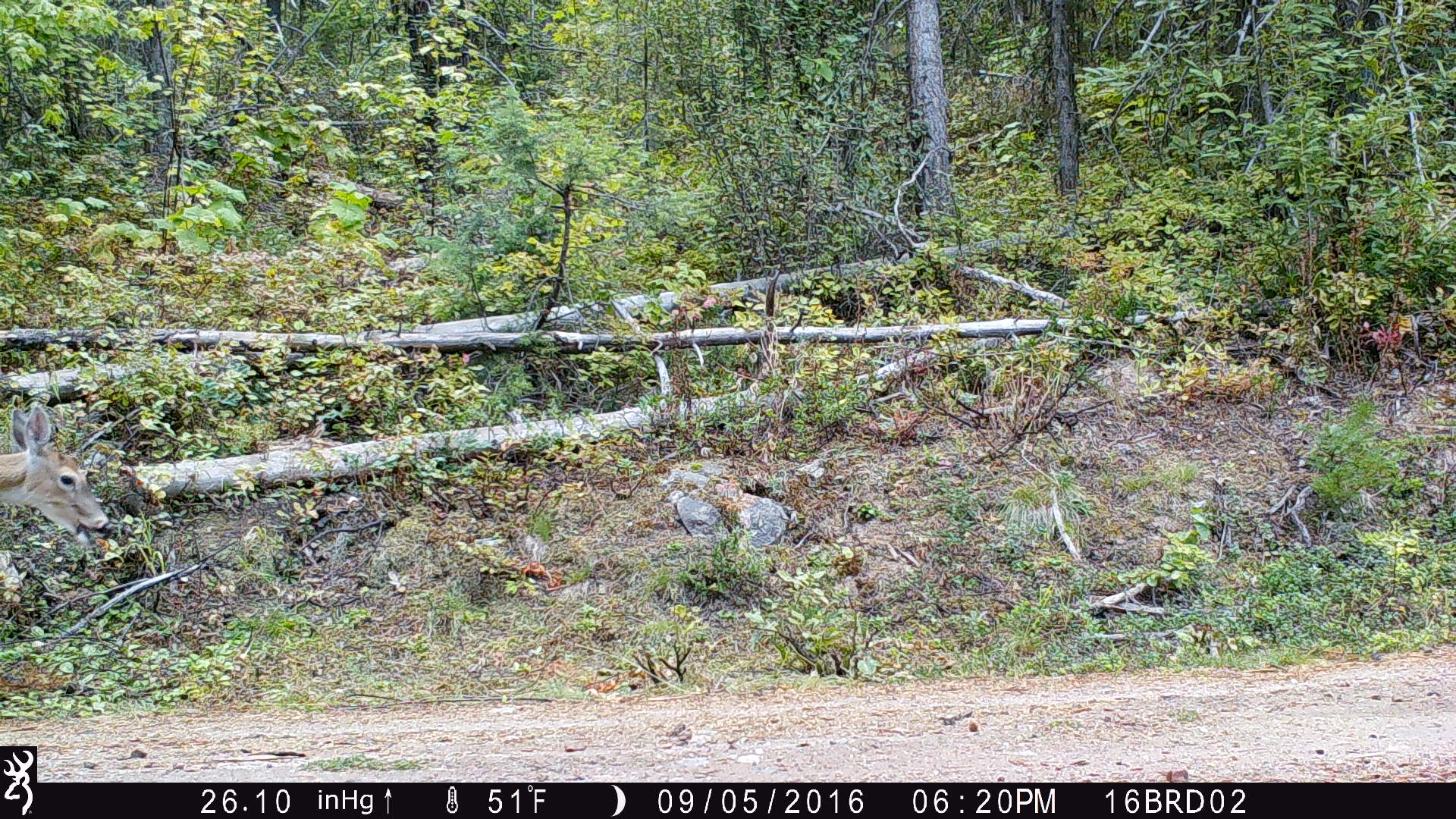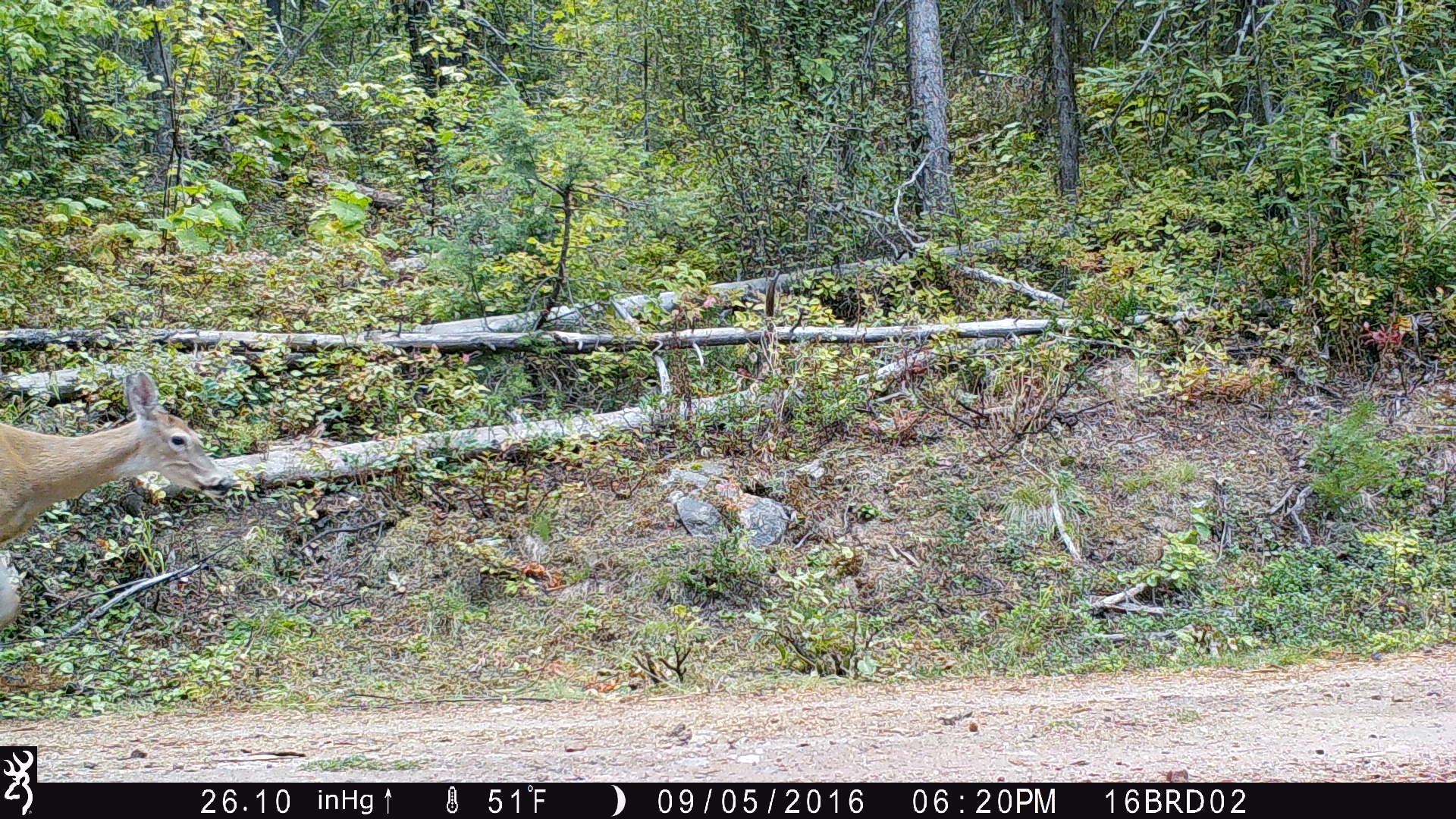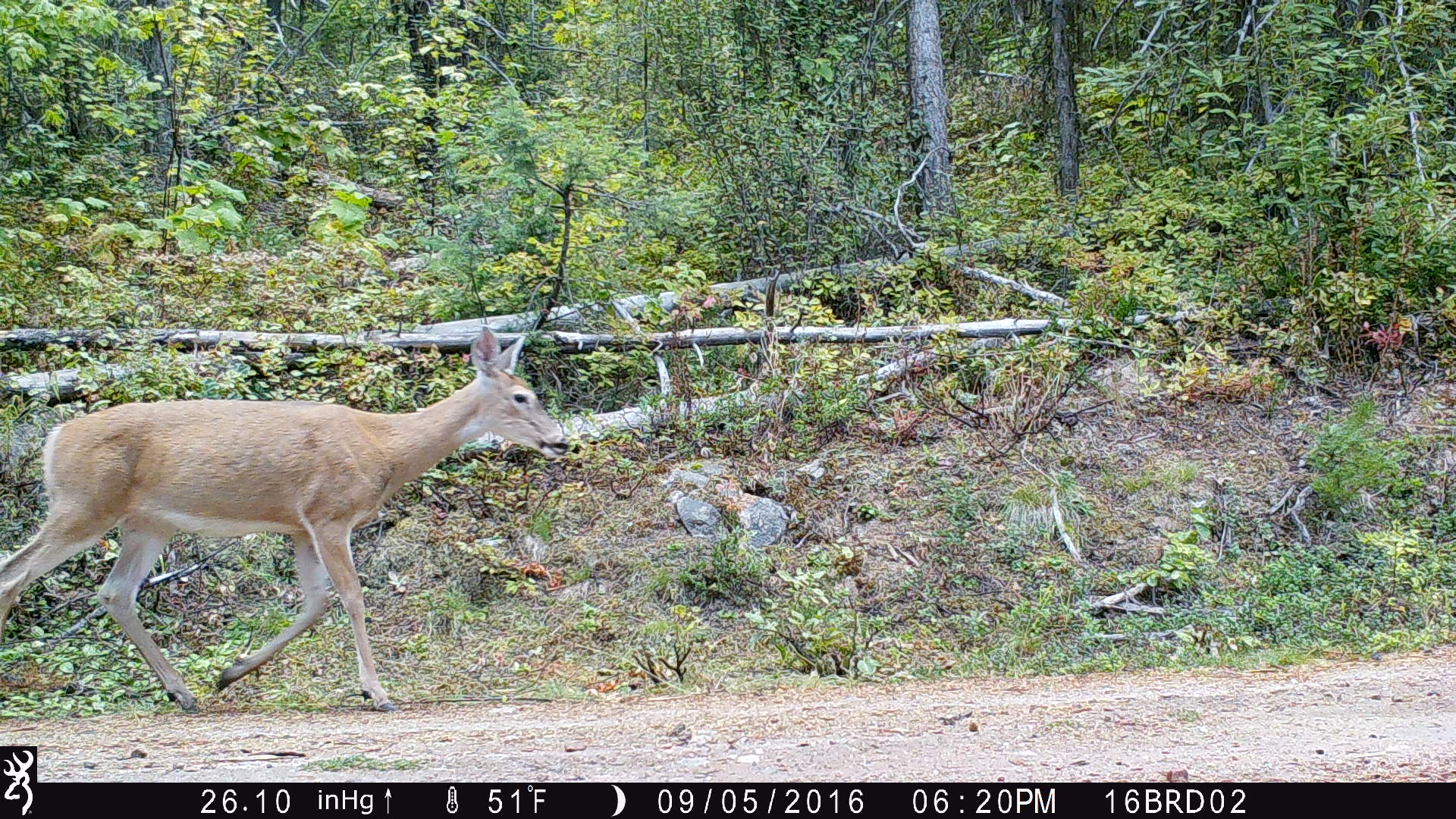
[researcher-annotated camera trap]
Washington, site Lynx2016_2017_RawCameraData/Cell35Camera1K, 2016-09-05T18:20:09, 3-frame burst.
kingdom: Animalia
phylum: Chordata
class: Mammalia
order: Artiodactyla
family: Cervidae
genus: Odocoileus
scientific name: Odocoileus virginianus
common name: white-tailed deer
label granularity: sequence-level